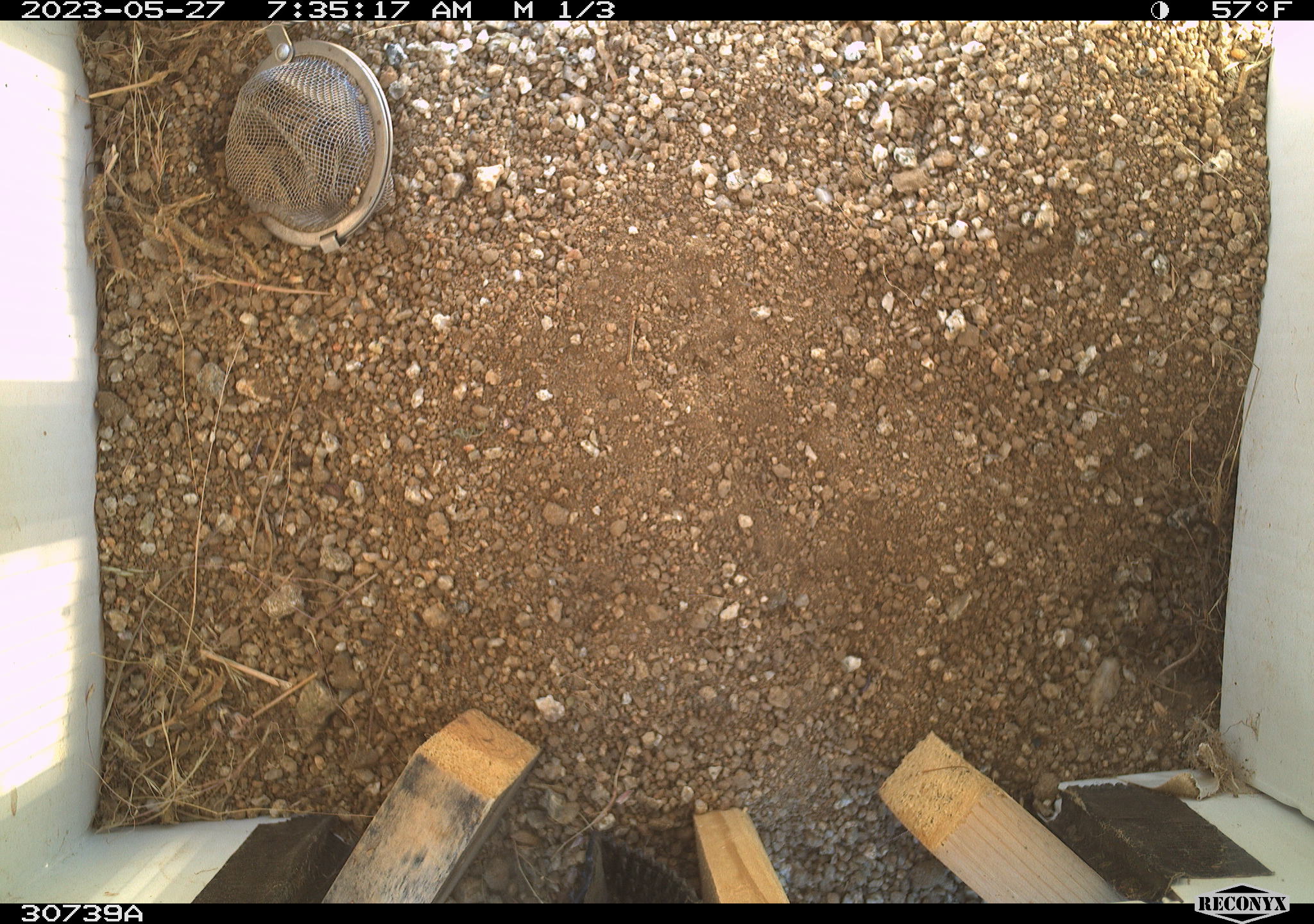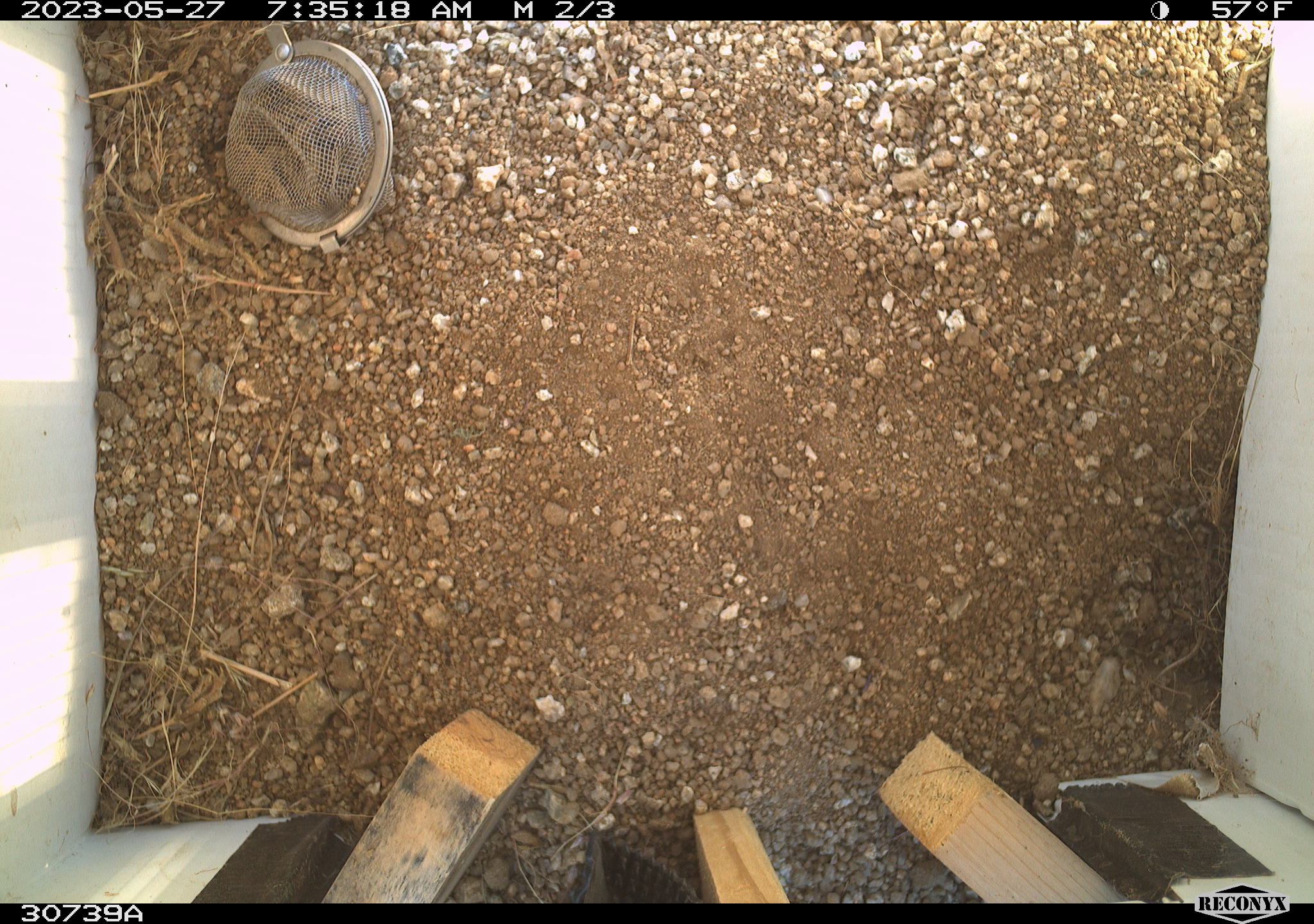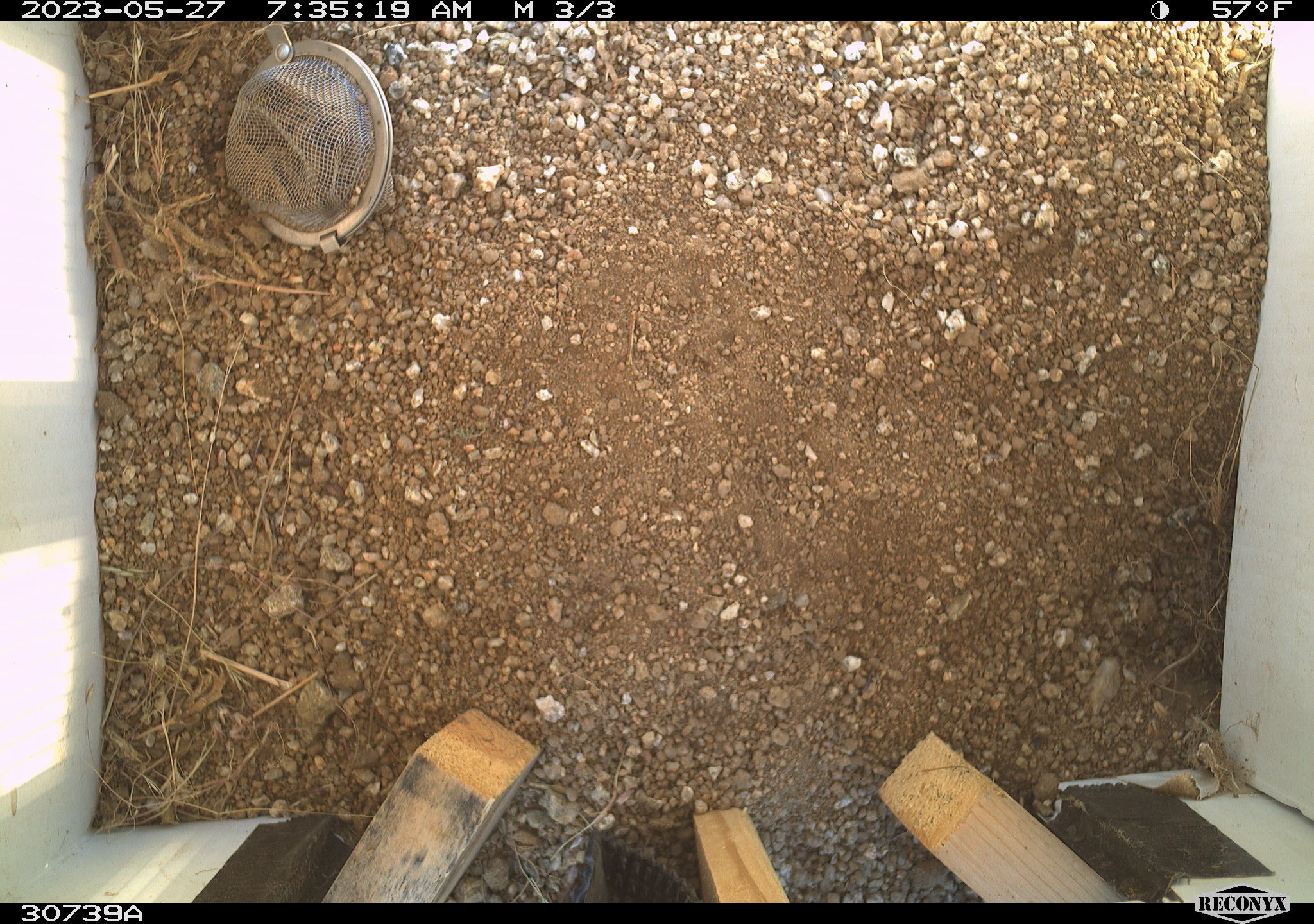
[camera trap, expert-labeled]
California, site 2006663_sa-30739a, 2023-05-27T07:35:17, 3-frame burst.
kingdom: Animalia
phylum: Chordata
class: Mammalia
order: Rodentia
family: Sciuridae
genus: Ammospermophilus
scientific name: Ammospermophilus leucurus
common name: white-tailed antelope squirrel